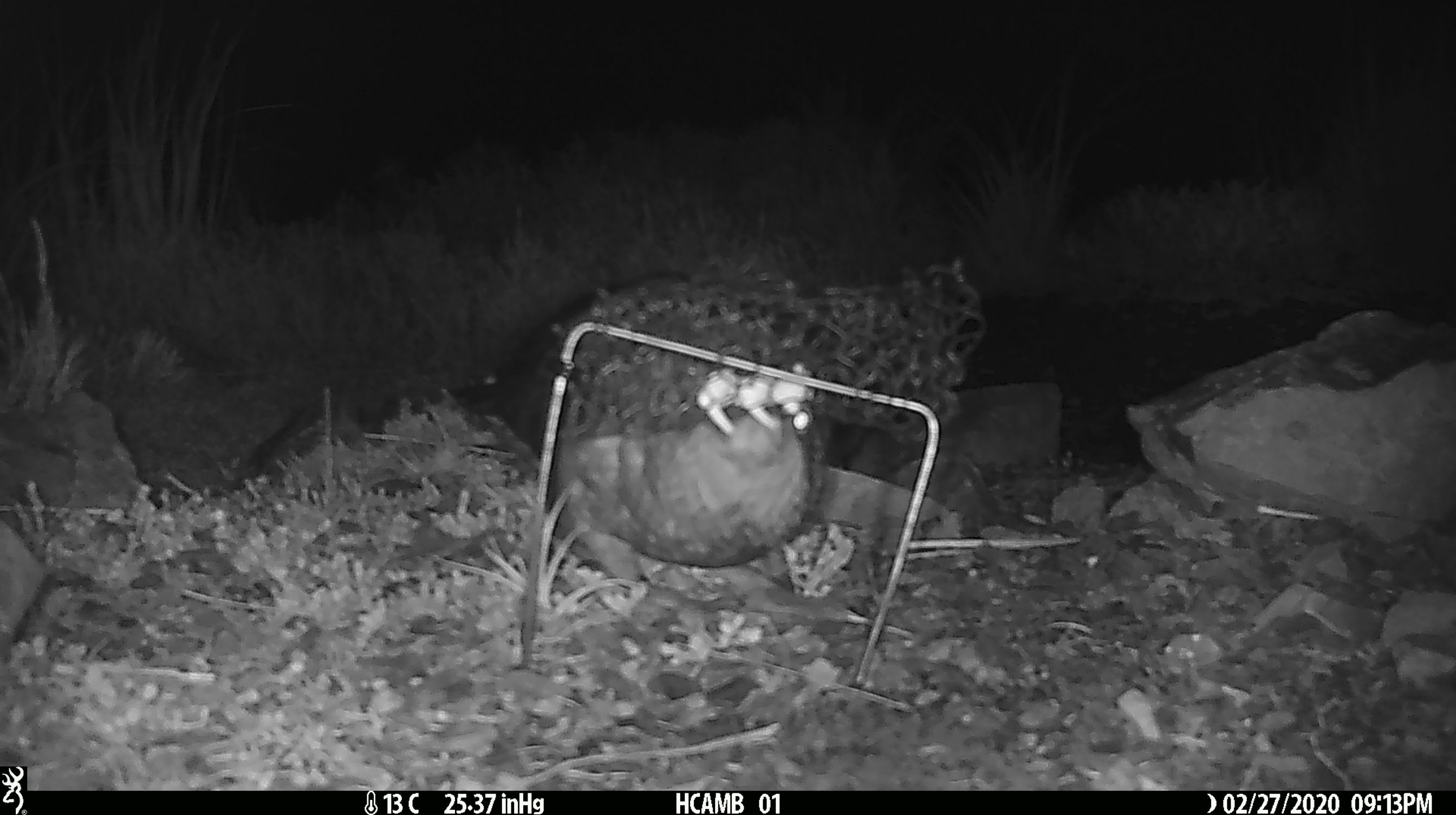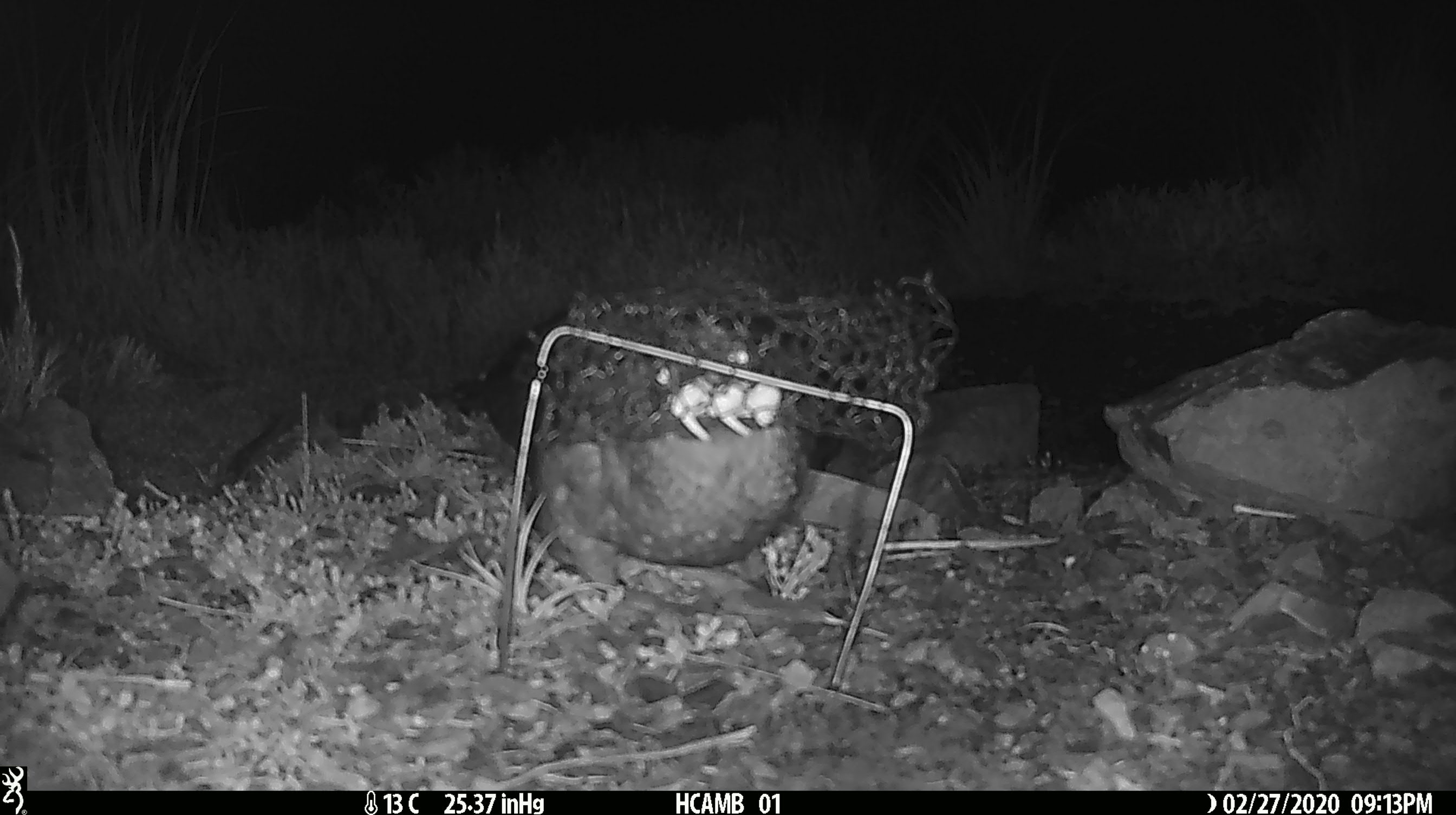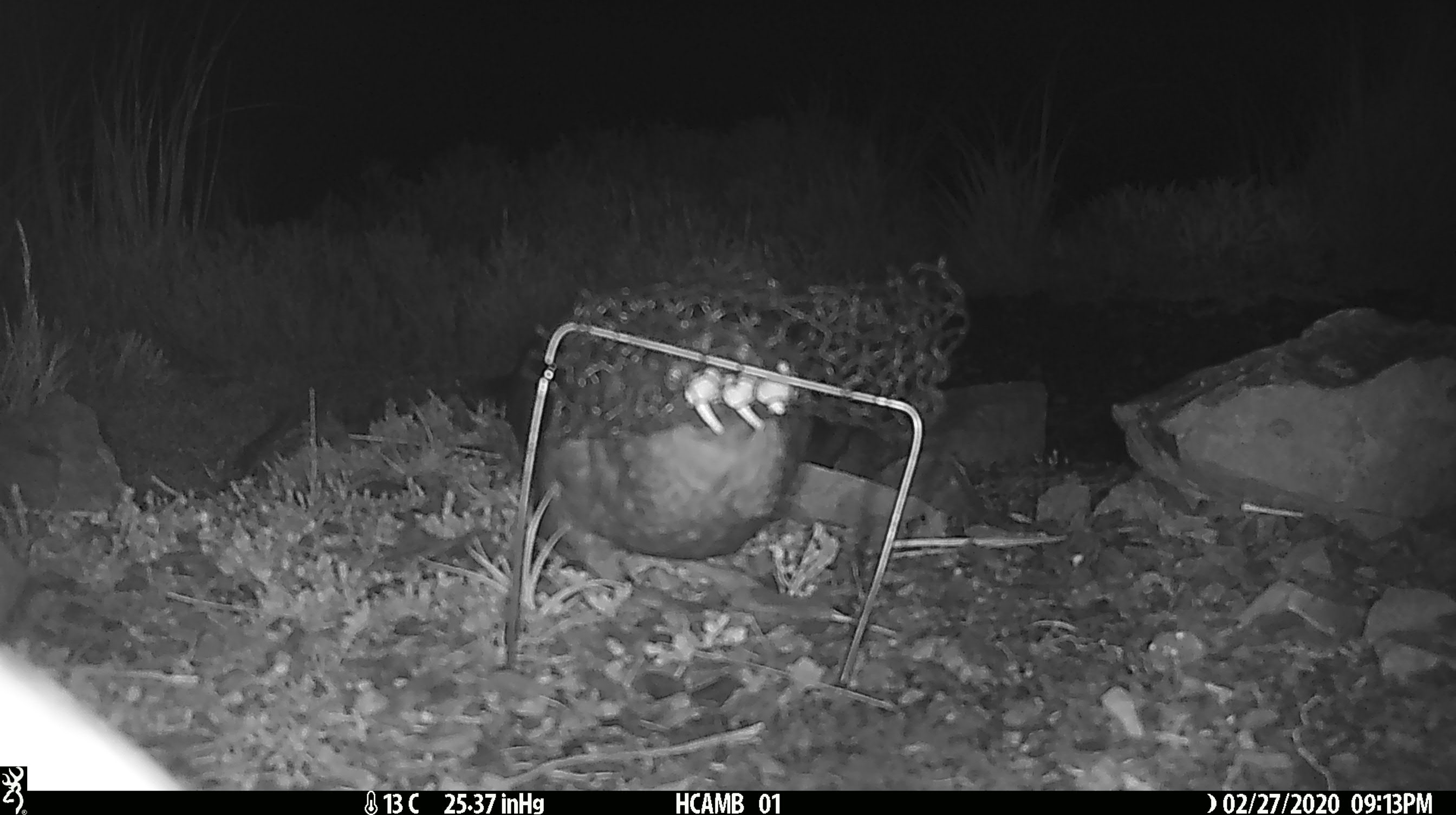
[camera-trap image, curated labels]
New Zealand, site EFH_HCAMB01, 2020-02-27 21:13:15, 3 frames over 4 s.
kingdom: Animalia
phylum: Chordata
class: Aves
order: Psittaciformes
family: Strigopidae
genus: Nestor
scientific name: Nestor notabilis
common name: kea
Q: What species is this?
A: Kea (Nestor notabilis).